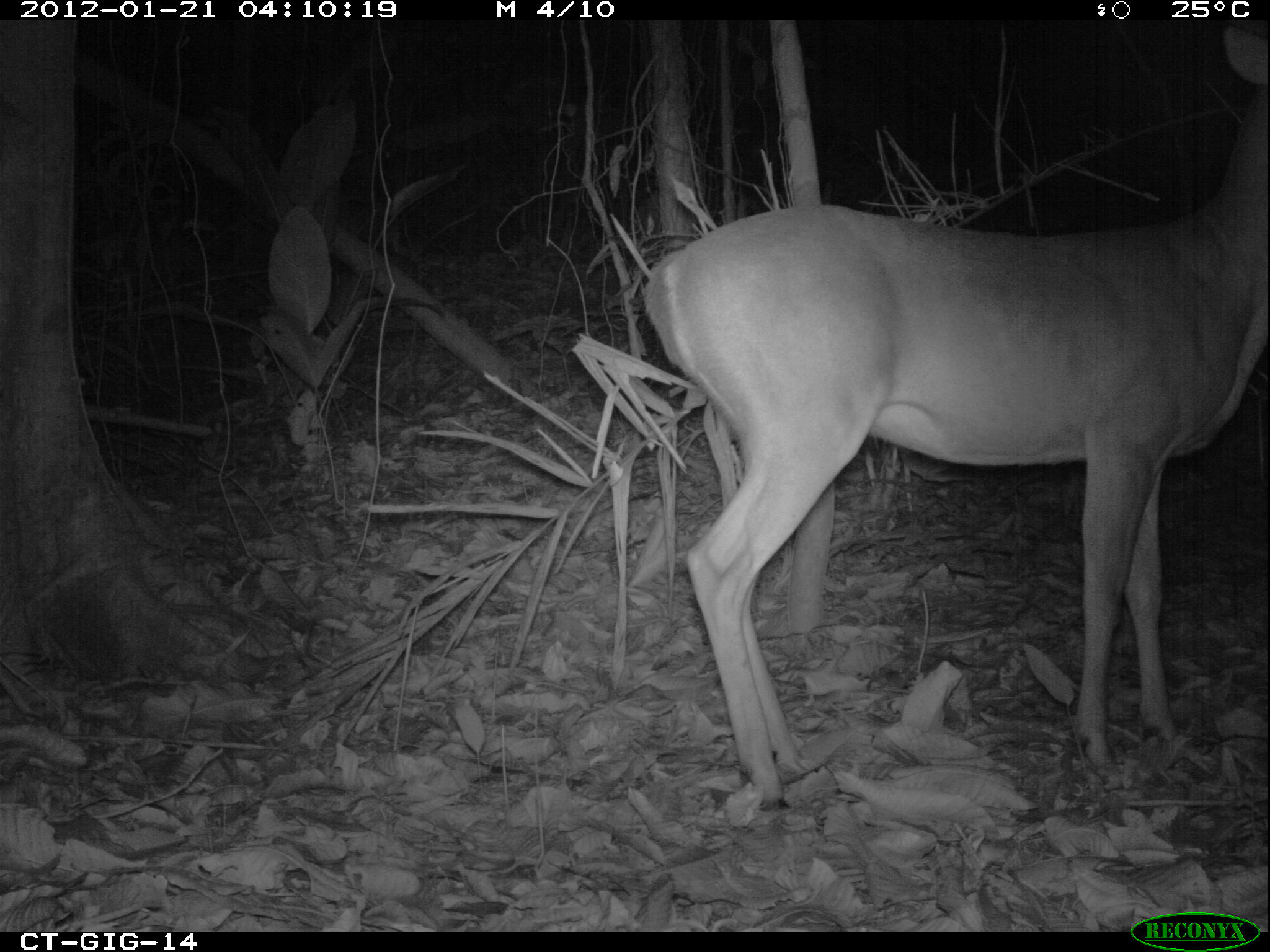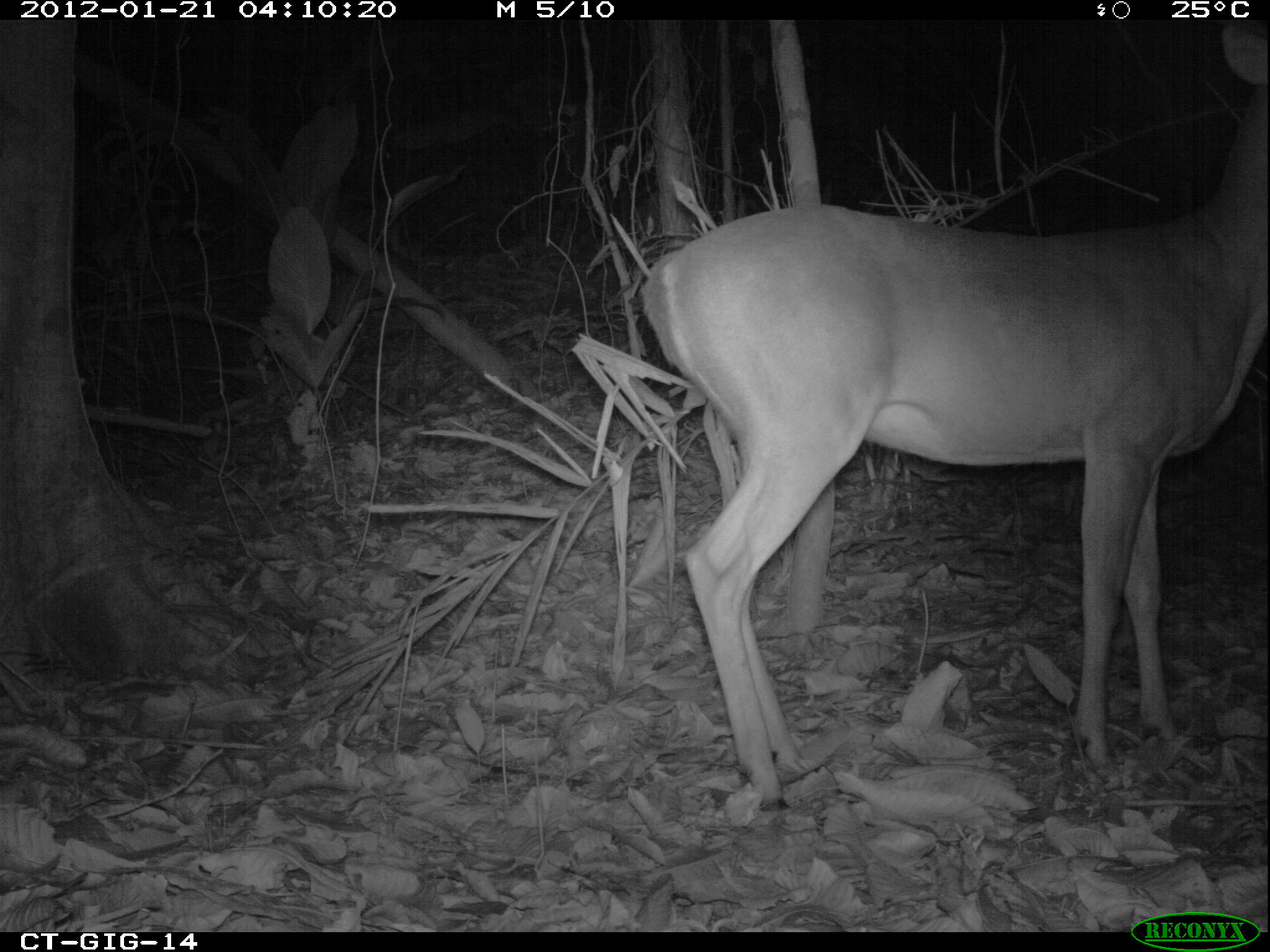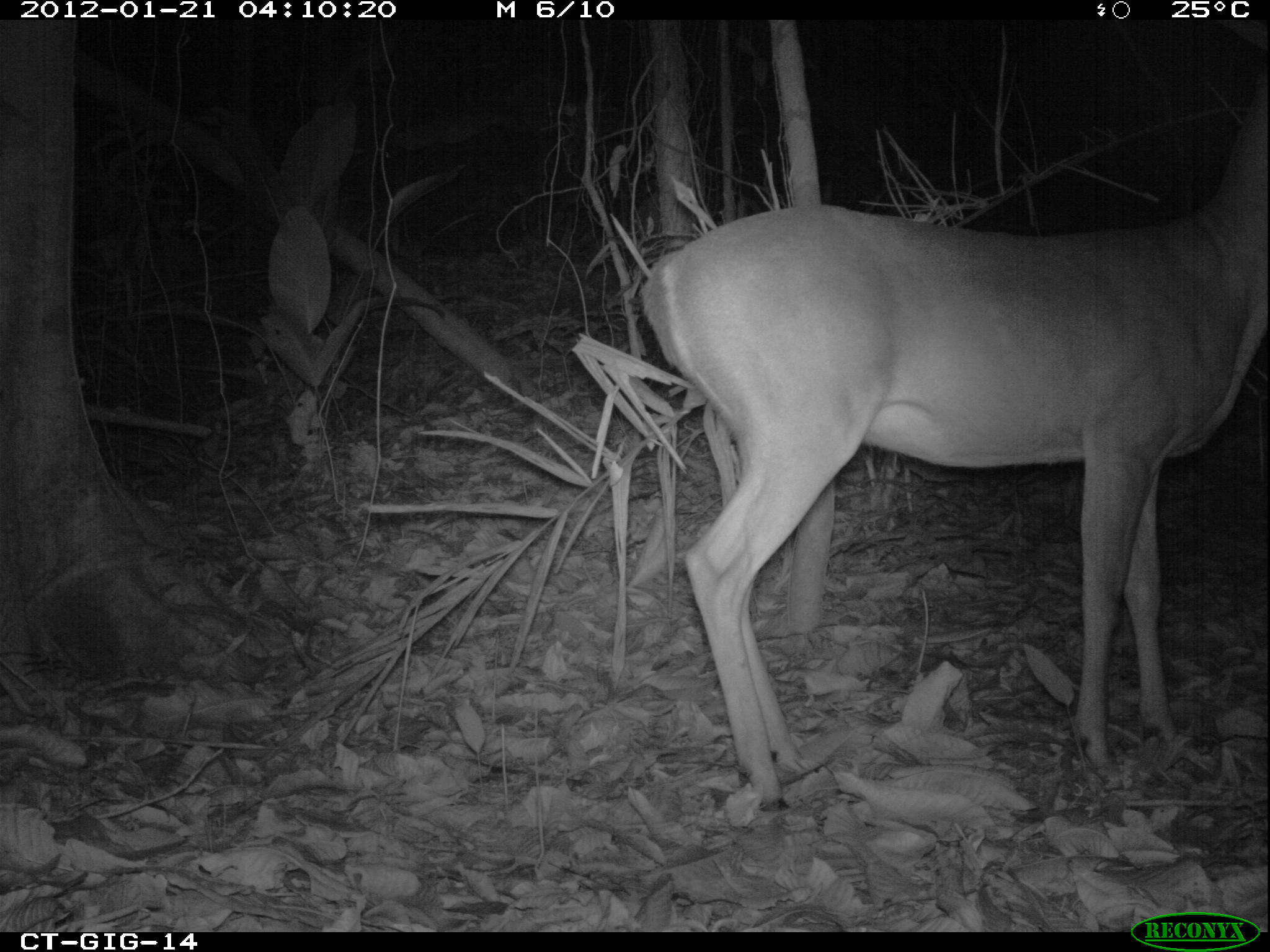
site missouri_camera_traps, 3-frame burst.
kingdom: Animalia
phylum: Chordata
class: Mammalia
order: Artiodactyla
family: Cervidae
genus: Odocoileus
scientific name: Odocoileus virginianus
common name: white-tailed deer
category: white tailed deer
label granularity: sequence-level